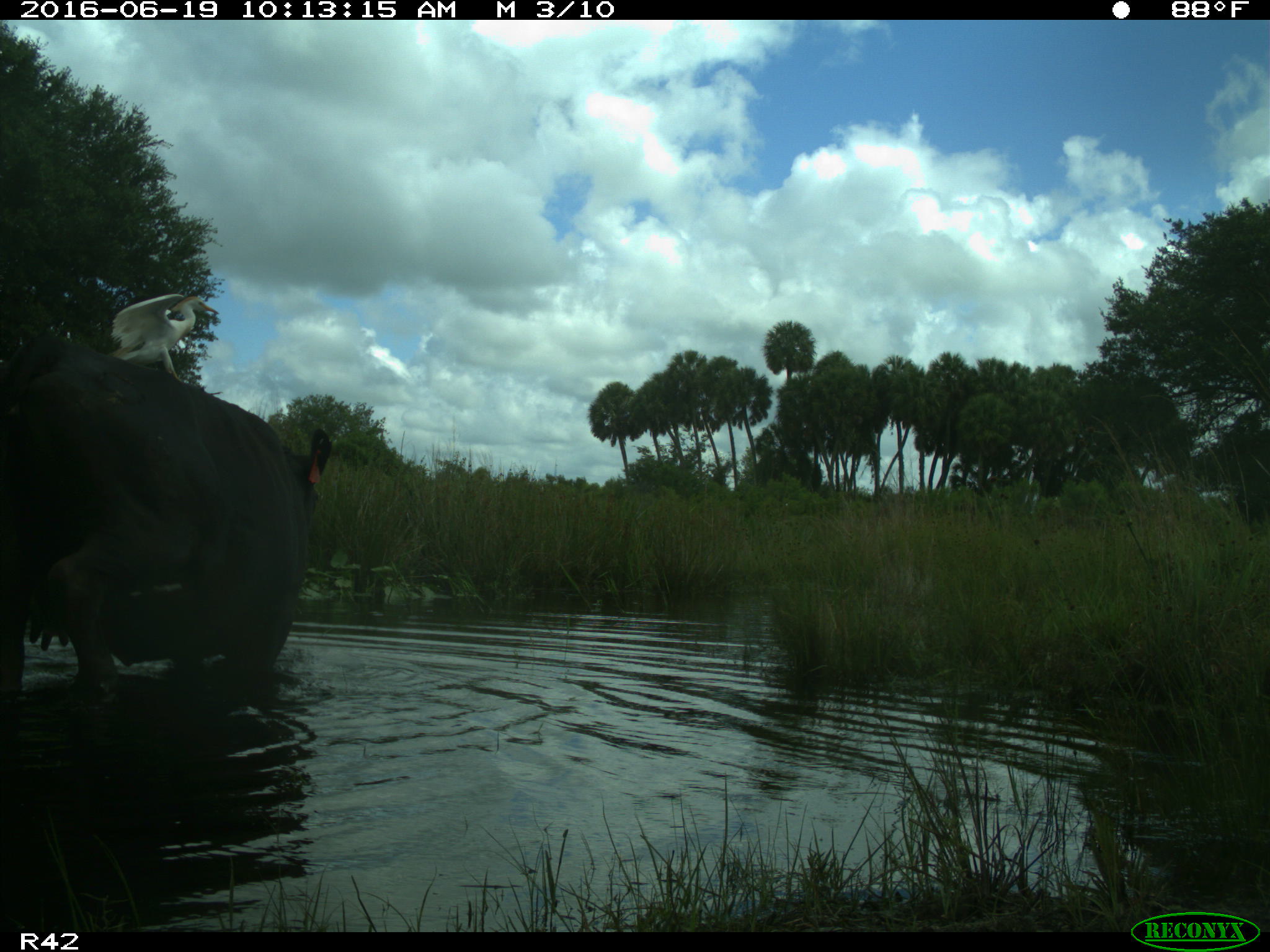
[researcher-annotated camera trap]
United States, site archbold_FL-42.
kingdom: Animalia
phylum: Chordata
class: Mammalia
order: Artiodactyla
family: Bovidae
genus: Bos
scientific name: Bos taurus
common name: domestic cow